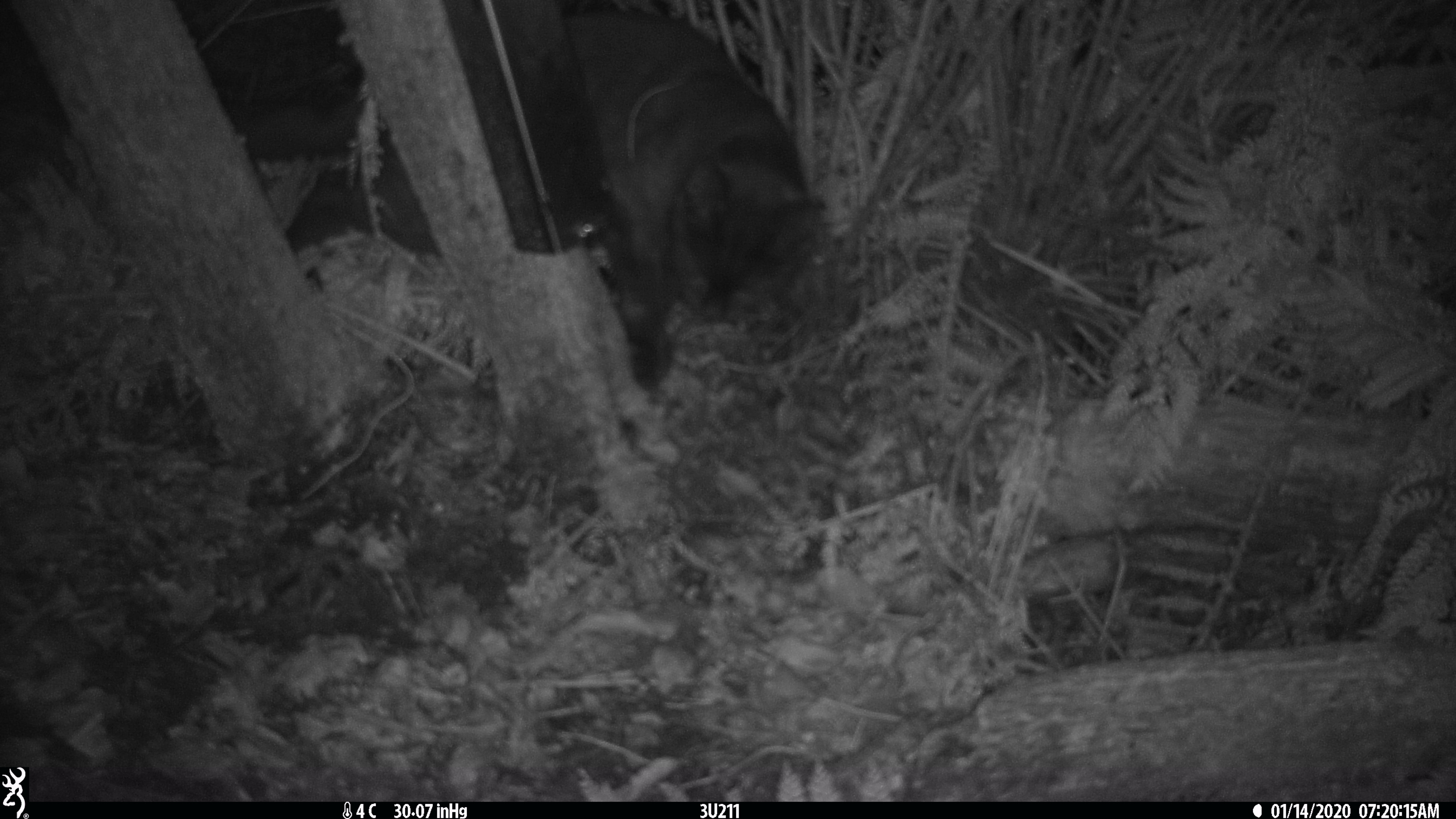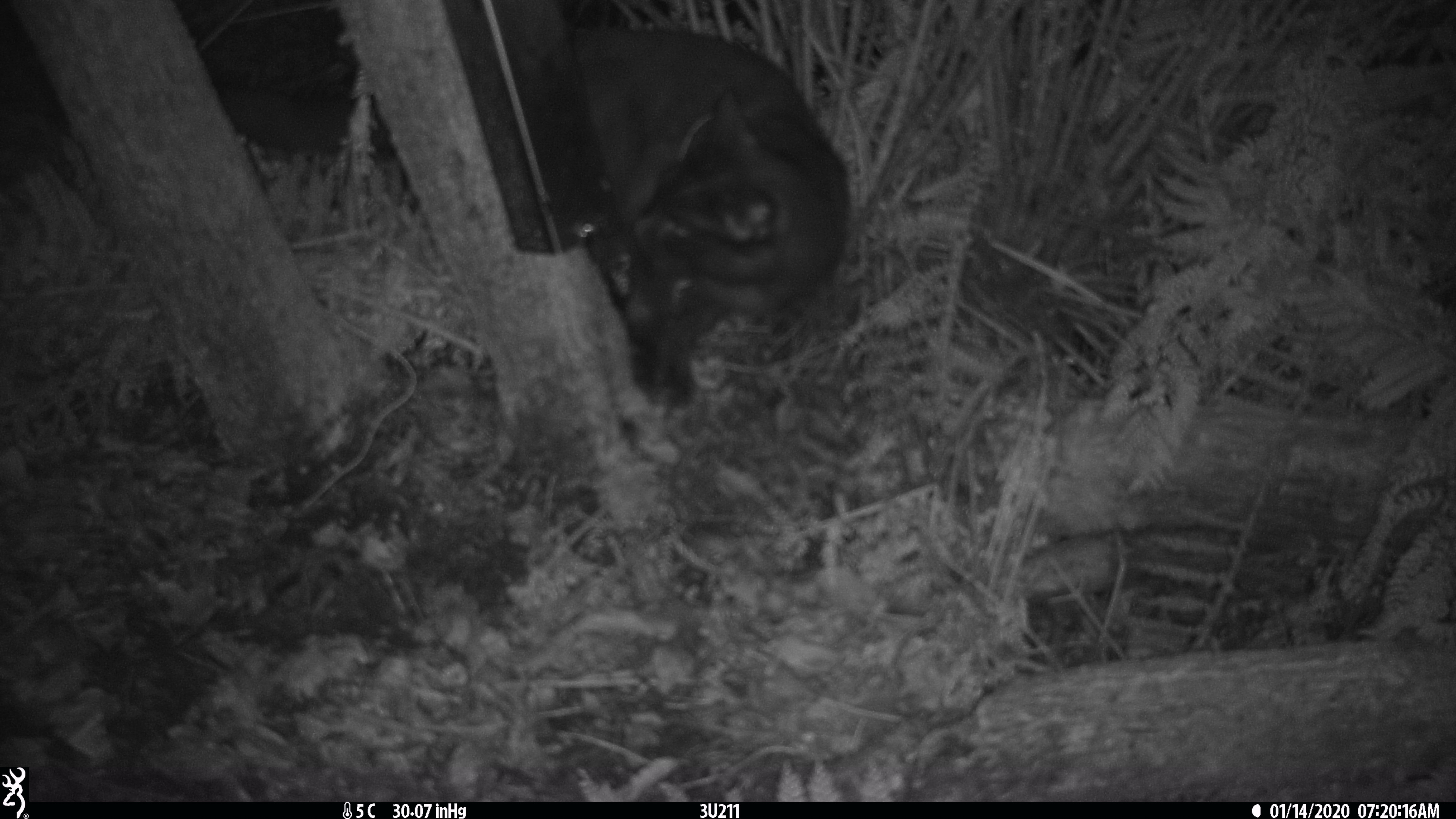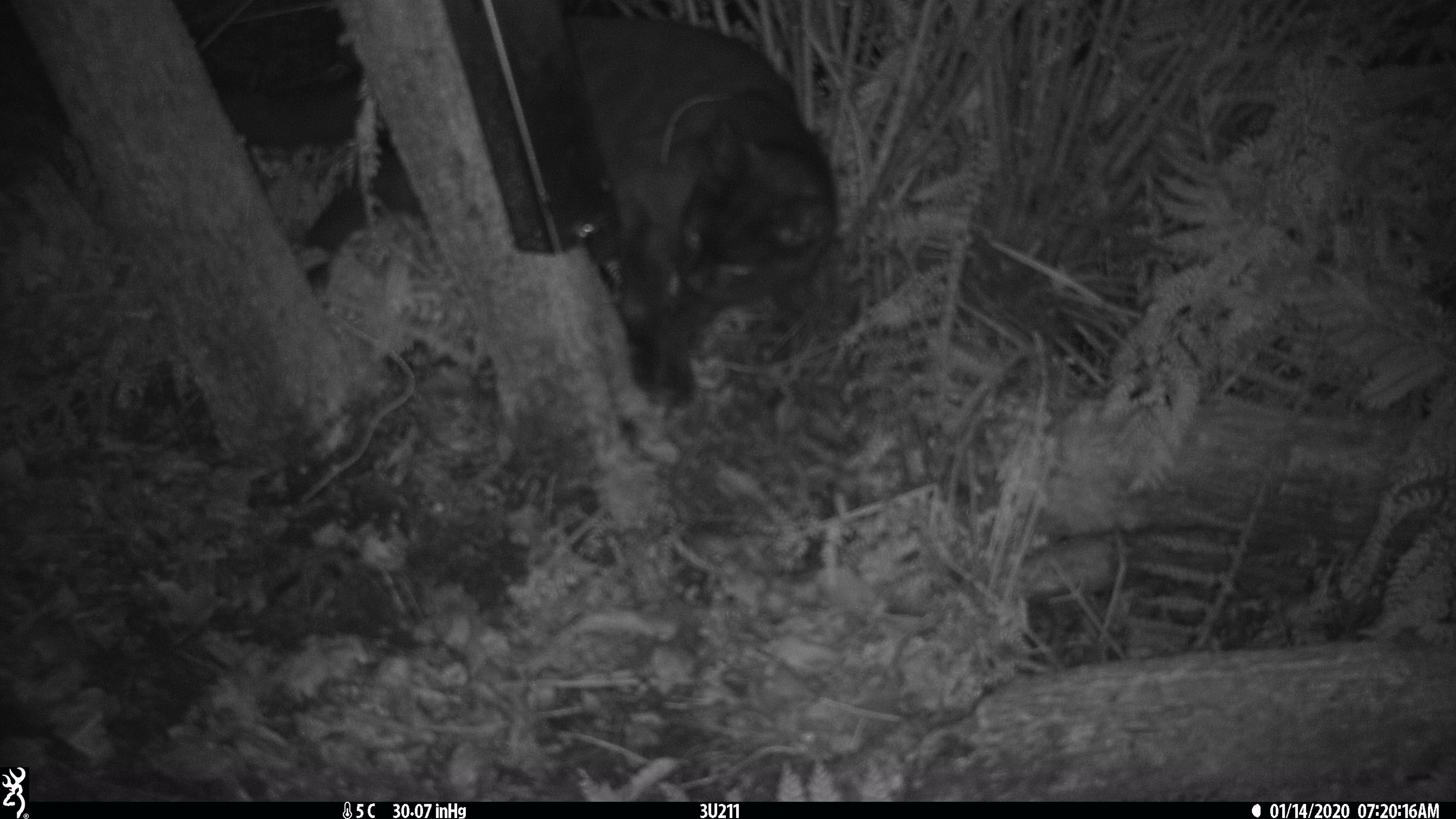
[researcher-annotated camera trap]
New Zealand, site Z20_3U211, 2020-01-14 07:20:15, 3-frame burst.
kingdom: Animalia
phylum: Chordata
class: Mammalia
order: Carnivora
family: Felidae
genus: Felis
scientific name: Felis catus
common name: domestic cat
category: cat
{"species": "cat (domestic cat) (Felis catus)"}